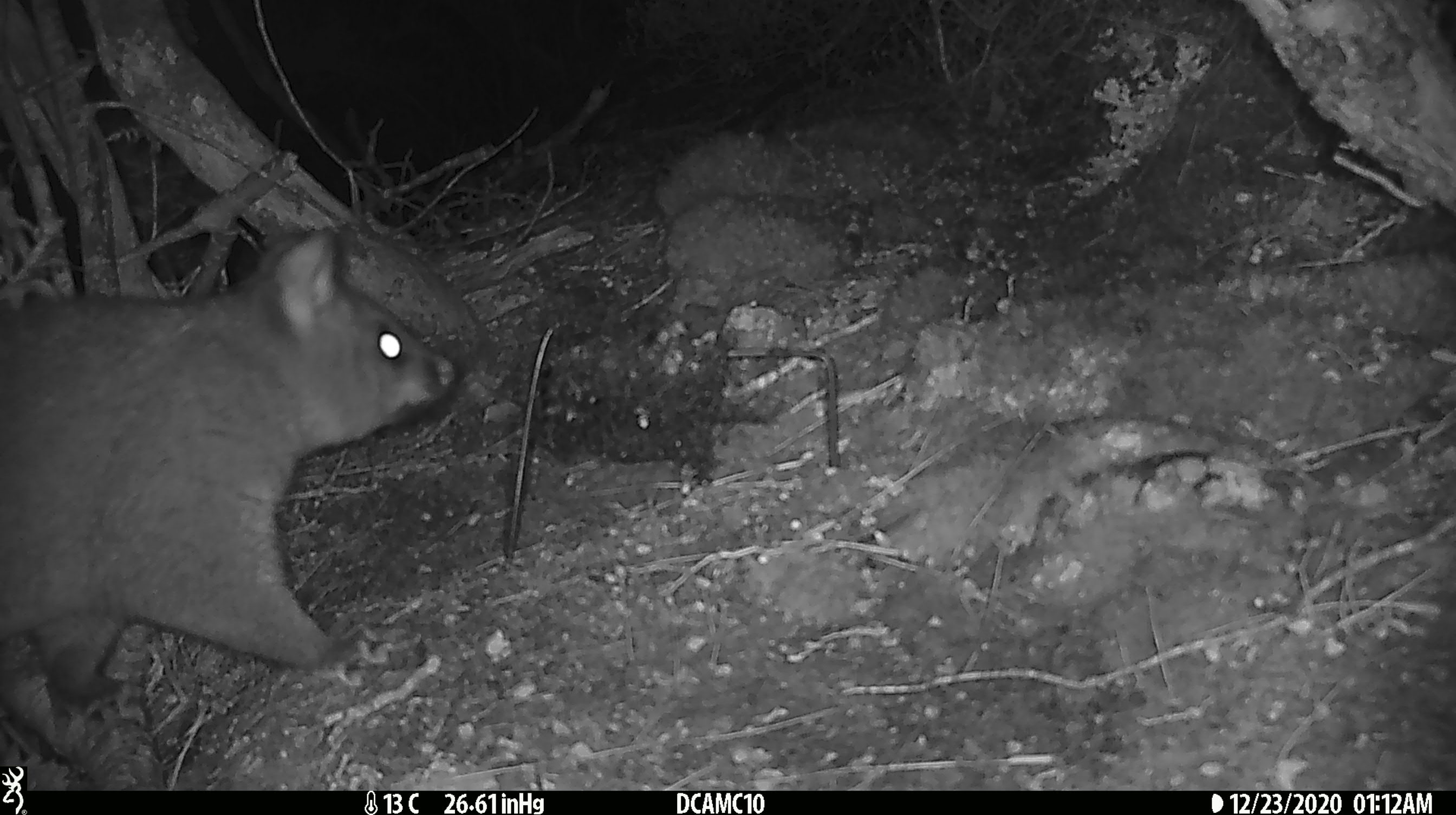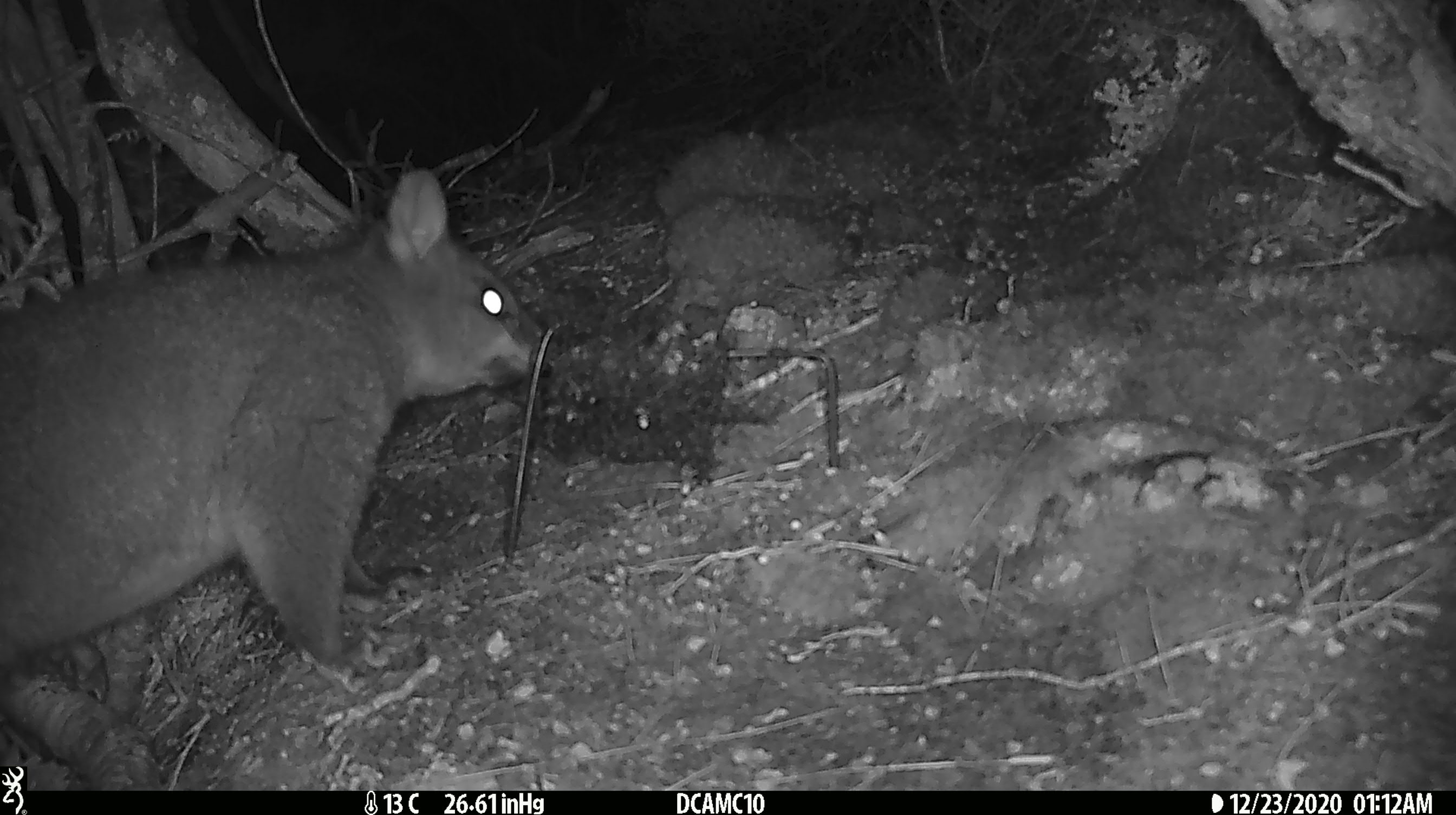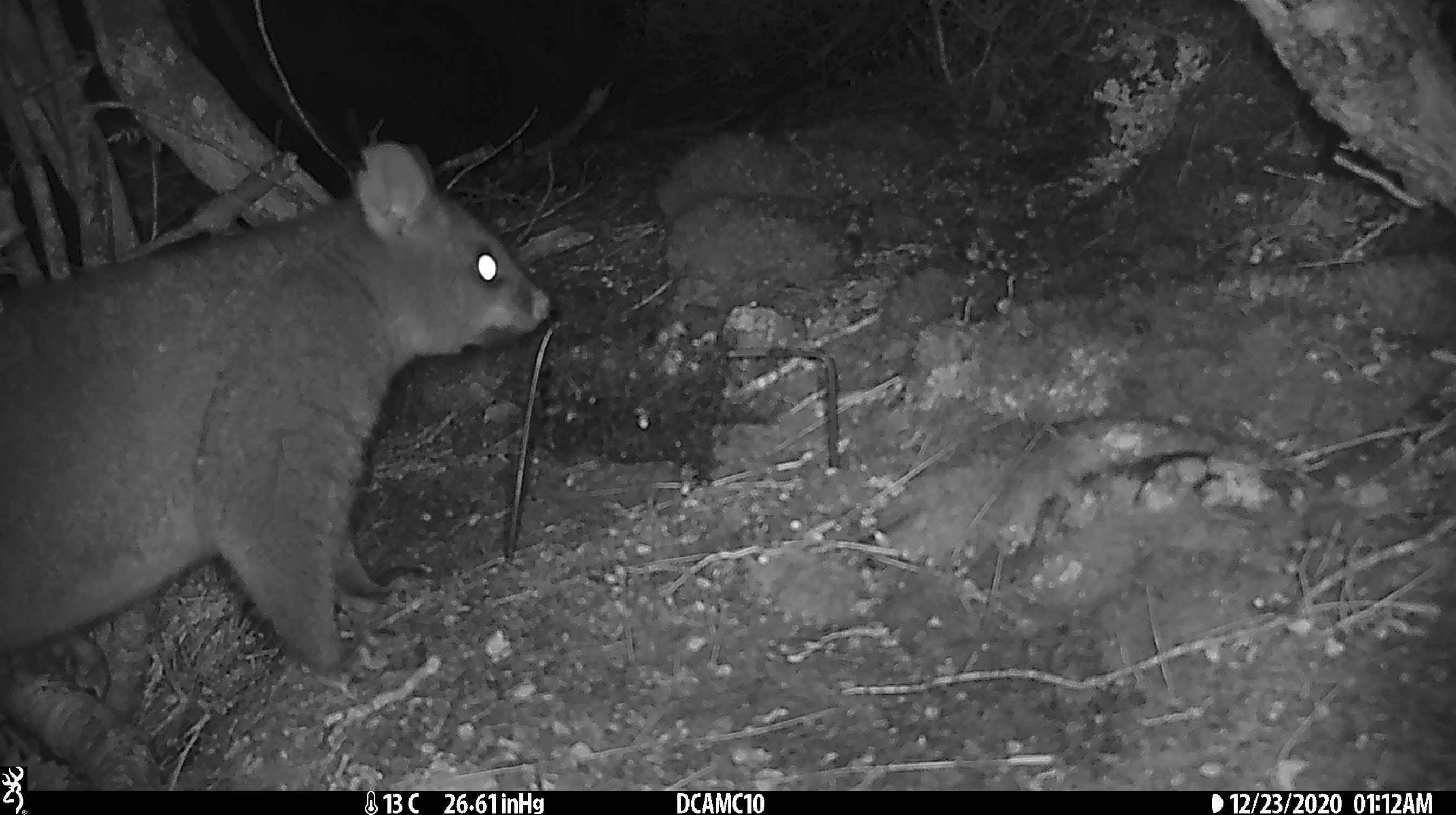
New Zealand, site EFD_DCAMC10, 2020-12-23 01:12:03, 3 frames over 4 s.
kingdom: Animalia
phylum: Chordata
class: Mammalia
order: Diprotodontia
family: Phalangeridae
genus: Trichosurus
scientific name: Trichosurus vulpecula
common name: common brushtail possum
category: possum